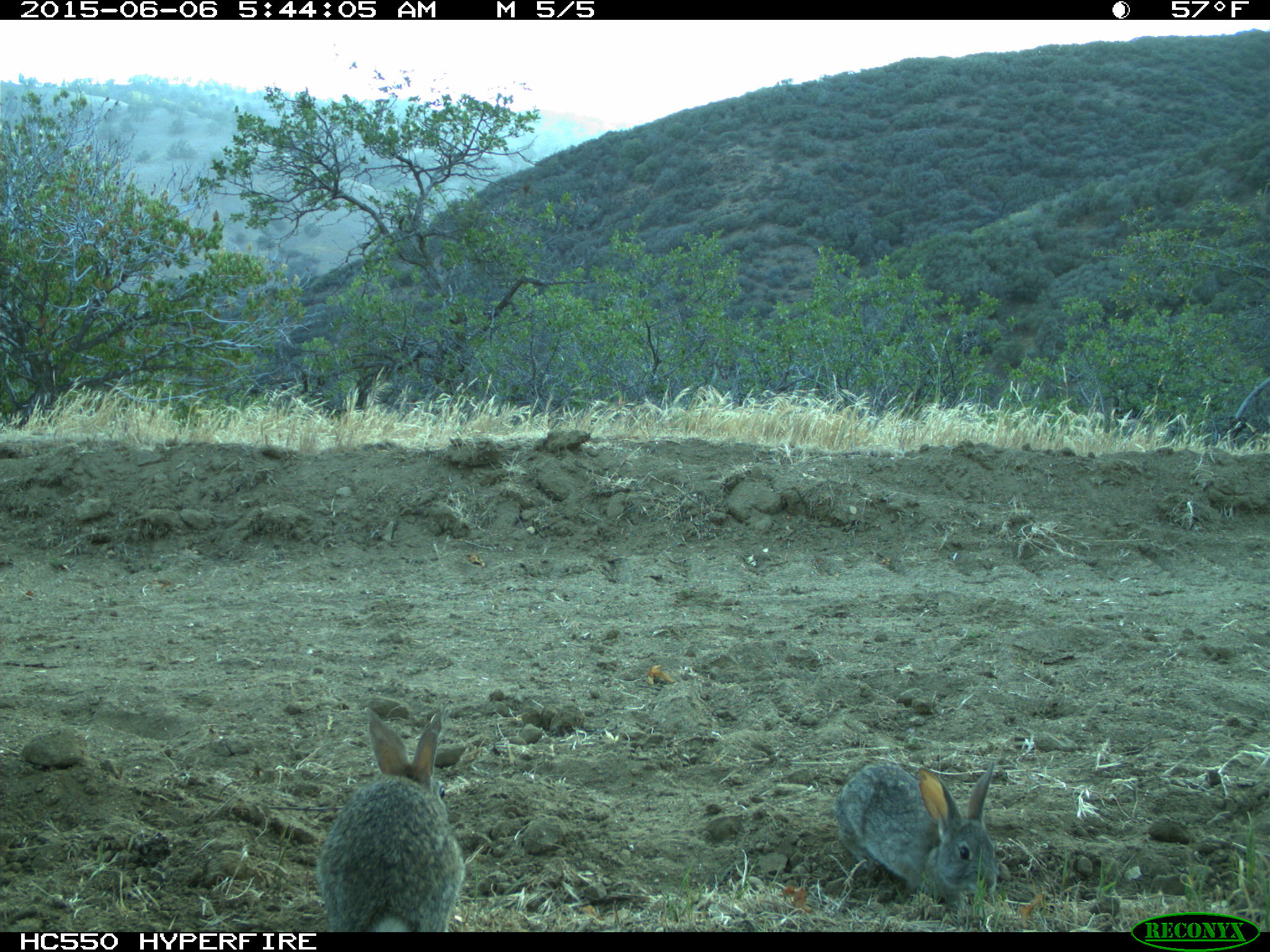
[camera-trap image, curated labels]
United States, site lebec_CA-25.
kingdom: Animalia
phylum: Chordata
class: Mammalia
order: Lagomorpha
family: Leporidae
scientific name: Leporidae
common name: rabbits and hares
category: unidentified rabbit